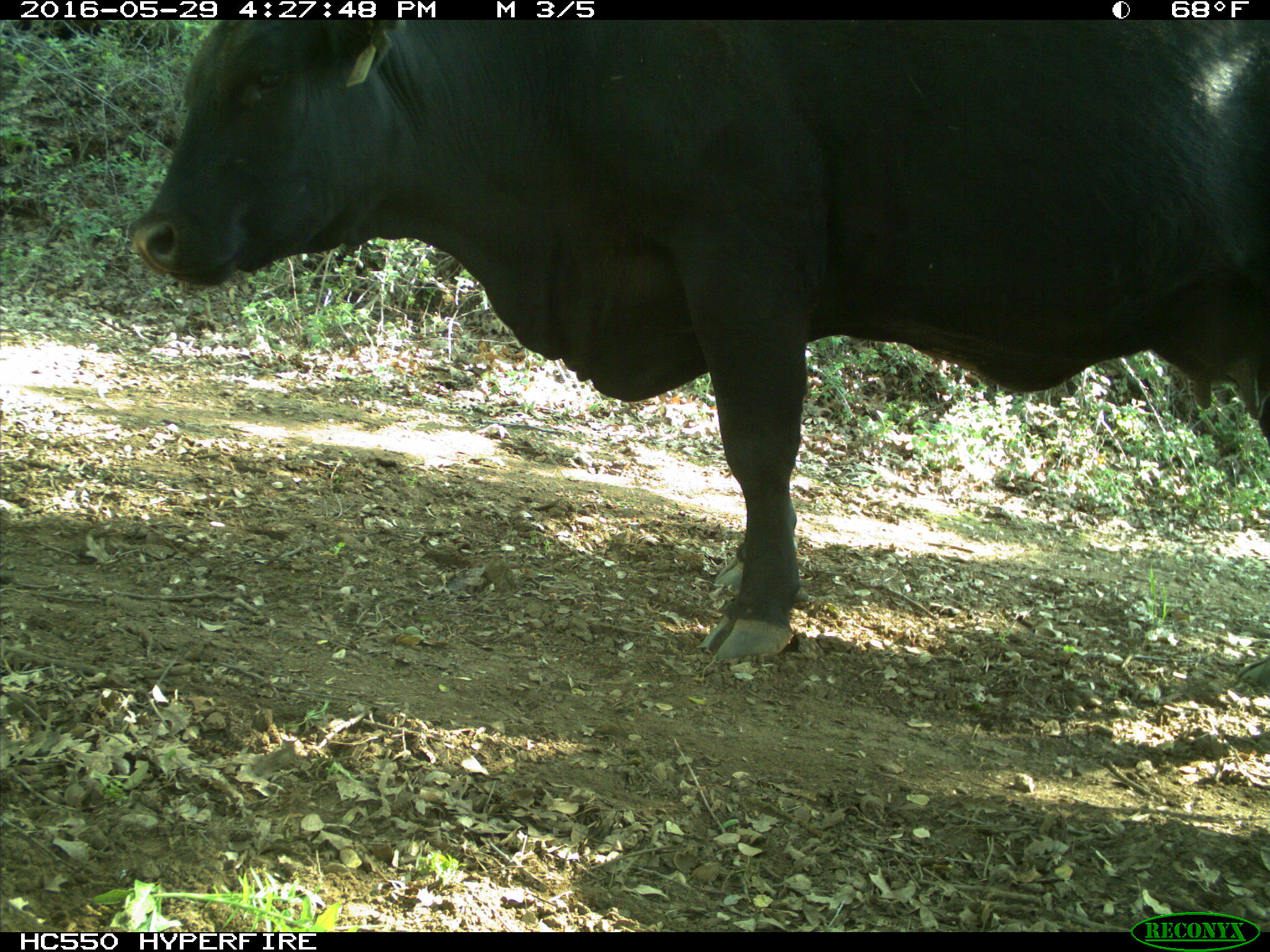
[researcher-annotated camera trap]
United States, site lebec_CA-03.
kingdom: Animalia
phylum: Chordata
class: Mammalia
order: Artiodactyla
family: Bovidae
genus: Bos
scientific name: Bos taurus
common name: domestic cow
Bos taurus (domestic cow).